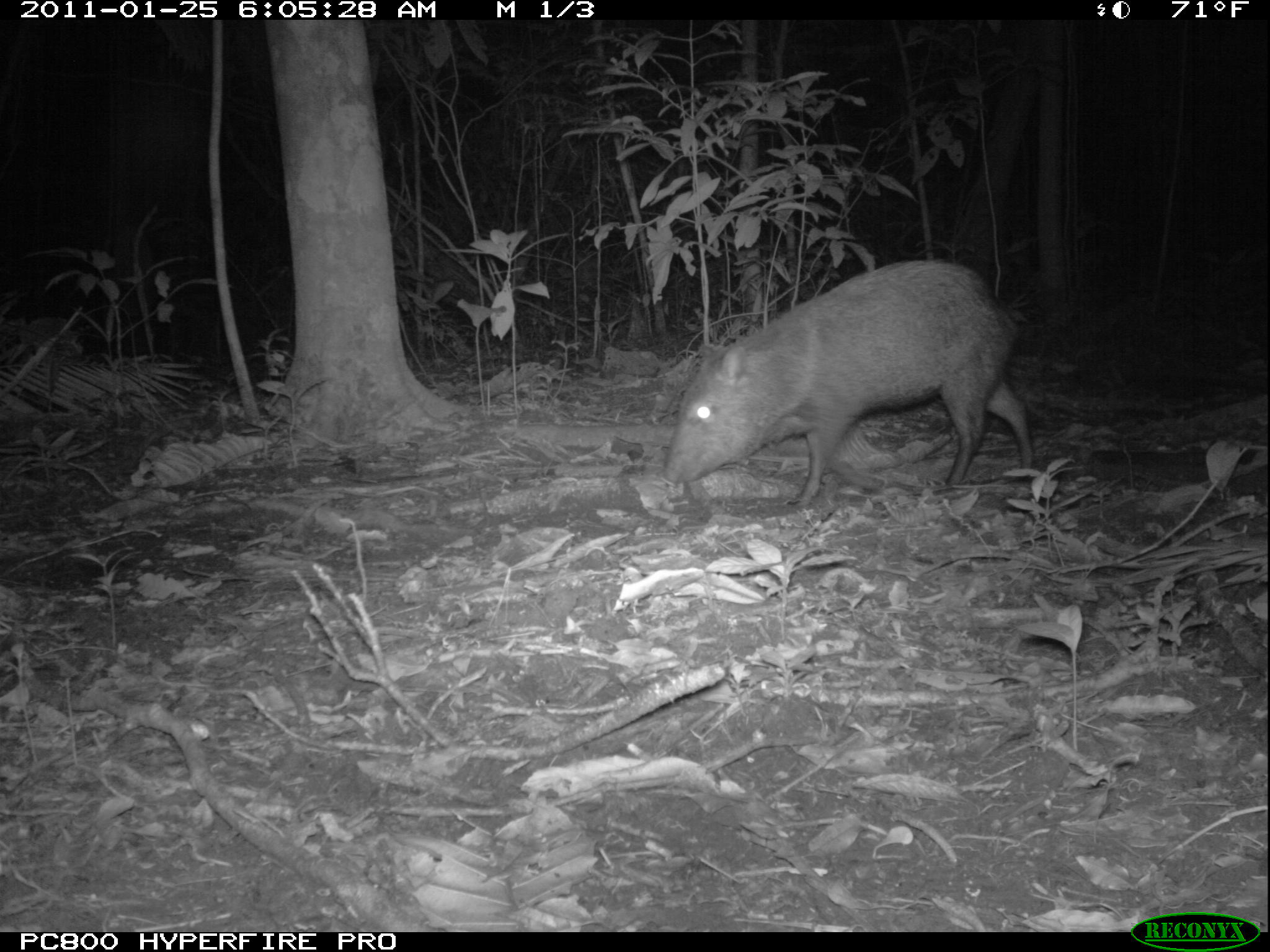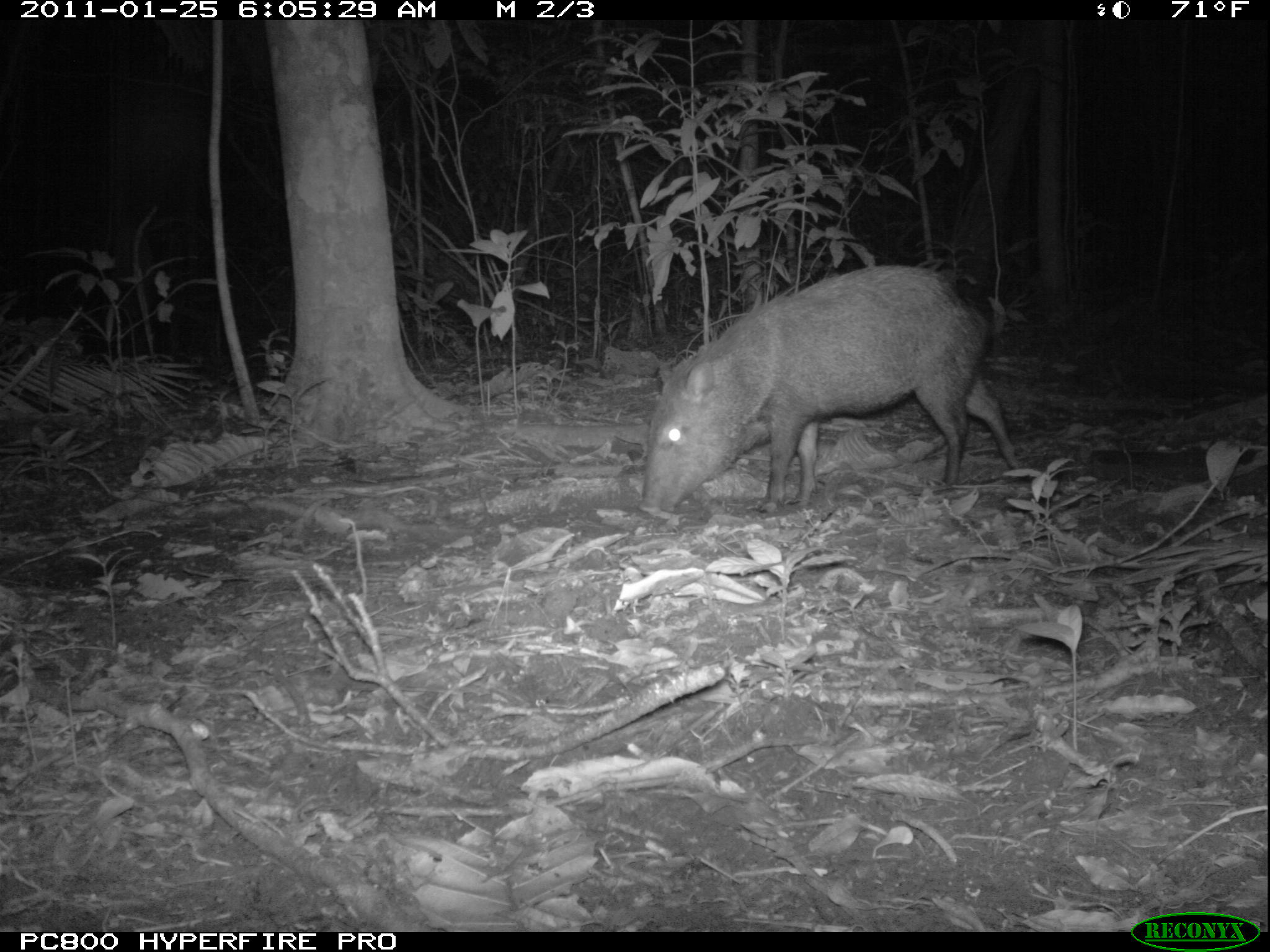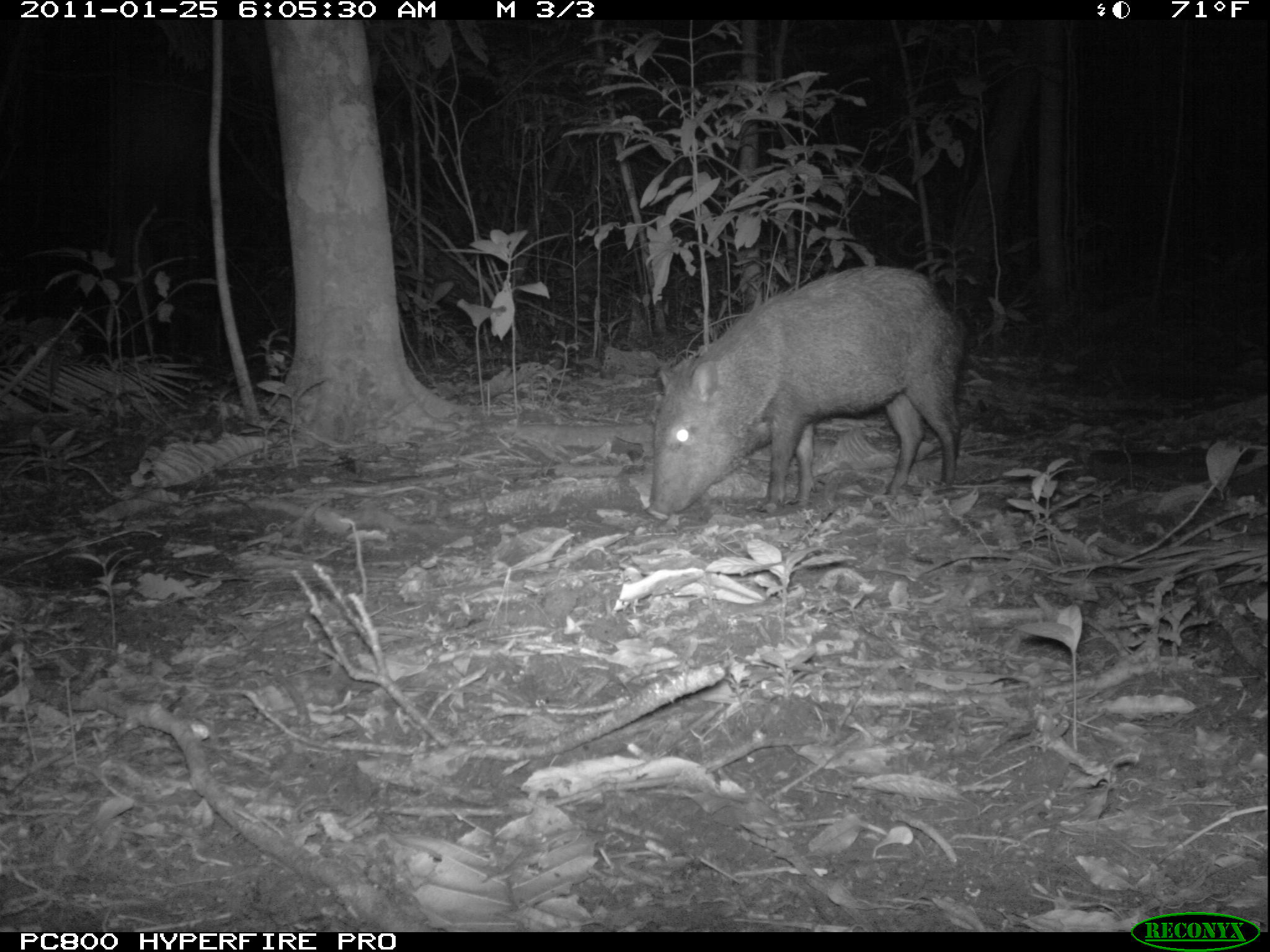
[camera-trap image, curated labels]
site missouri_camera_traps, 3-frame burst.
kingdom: Animalia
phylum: Chordata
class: Mammalia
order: Artiodactyla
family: Tayassuidae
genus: Pecari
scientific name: Pecari tajacu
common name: collared peccary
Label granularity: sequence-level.